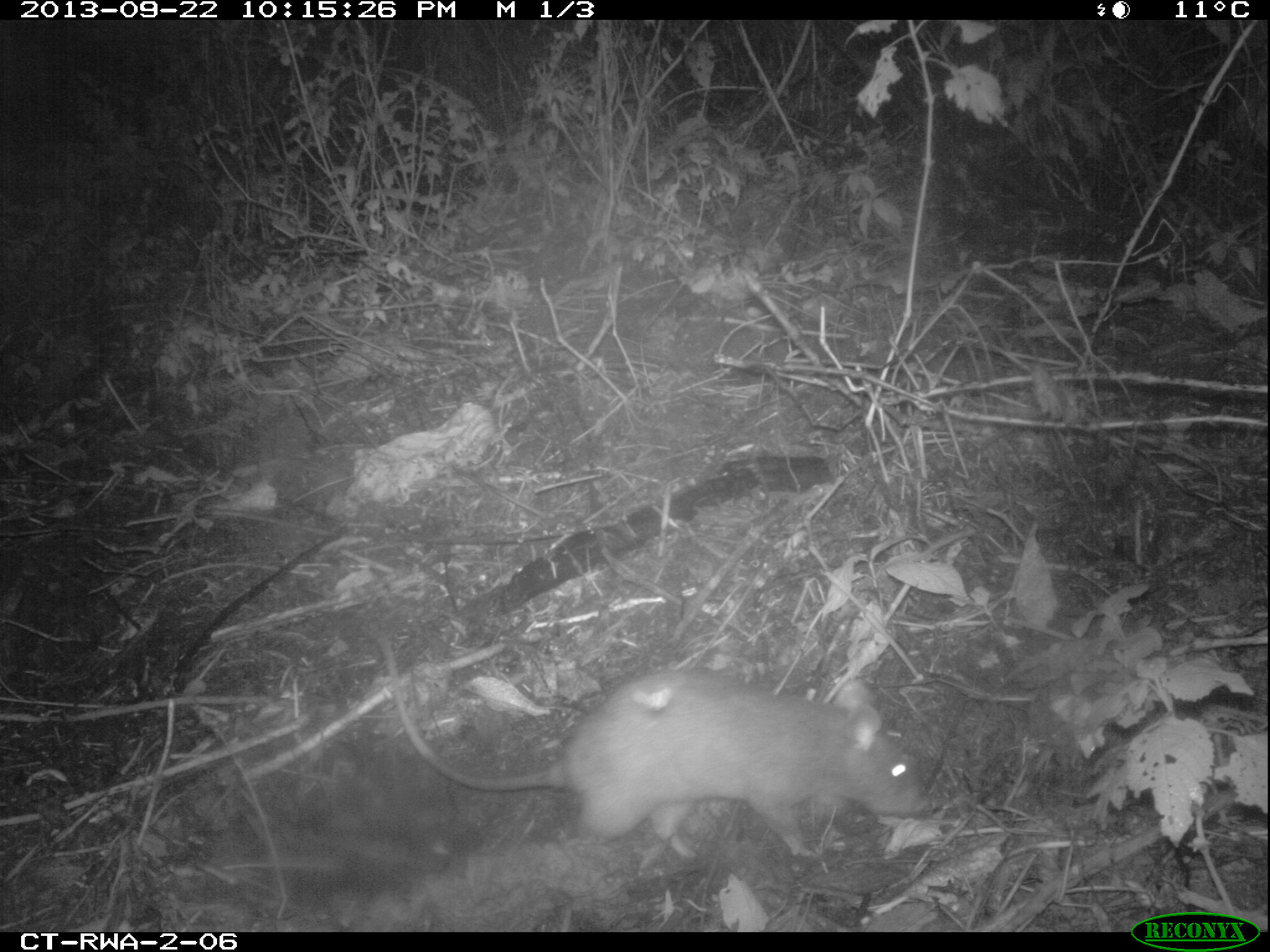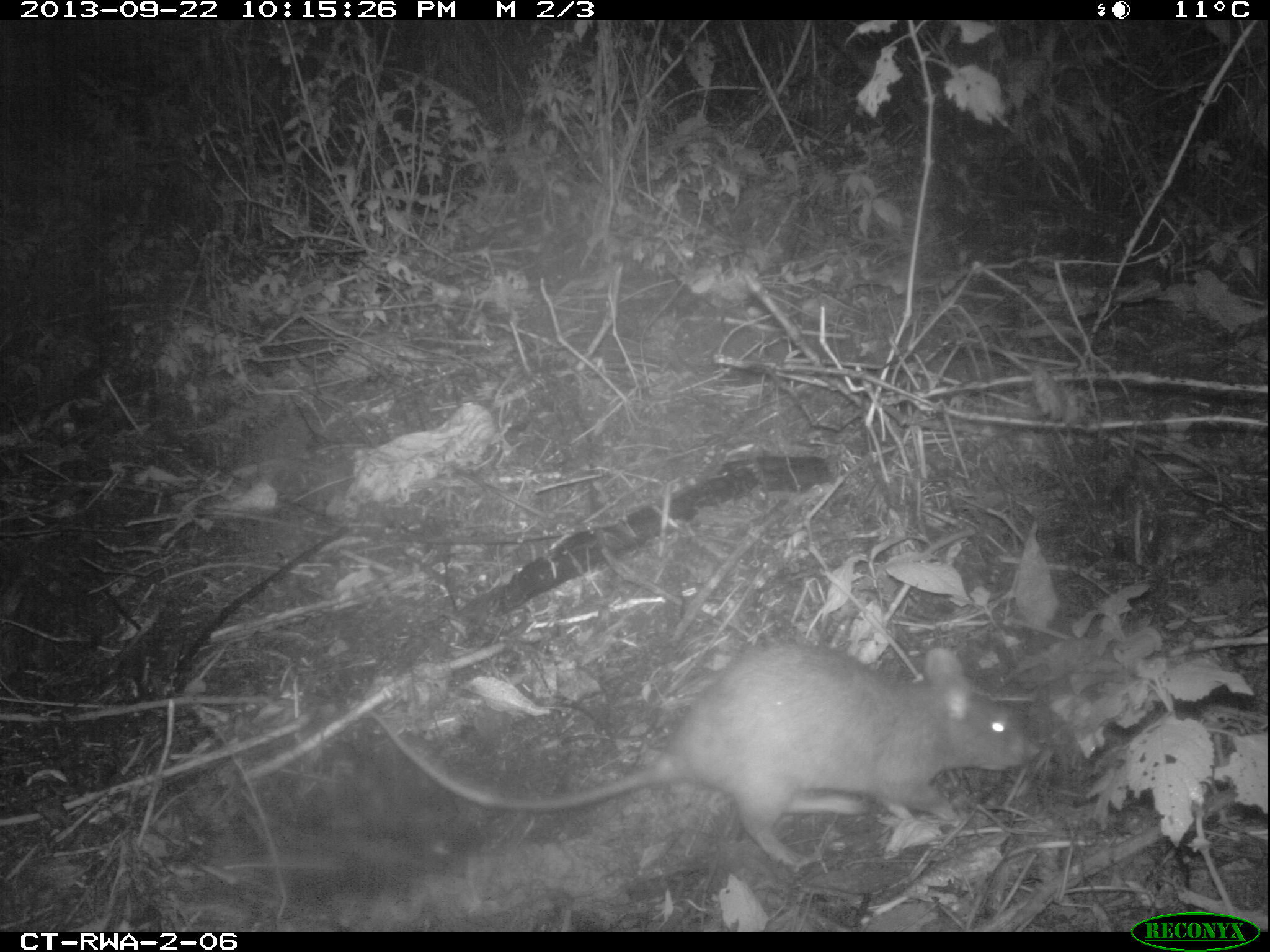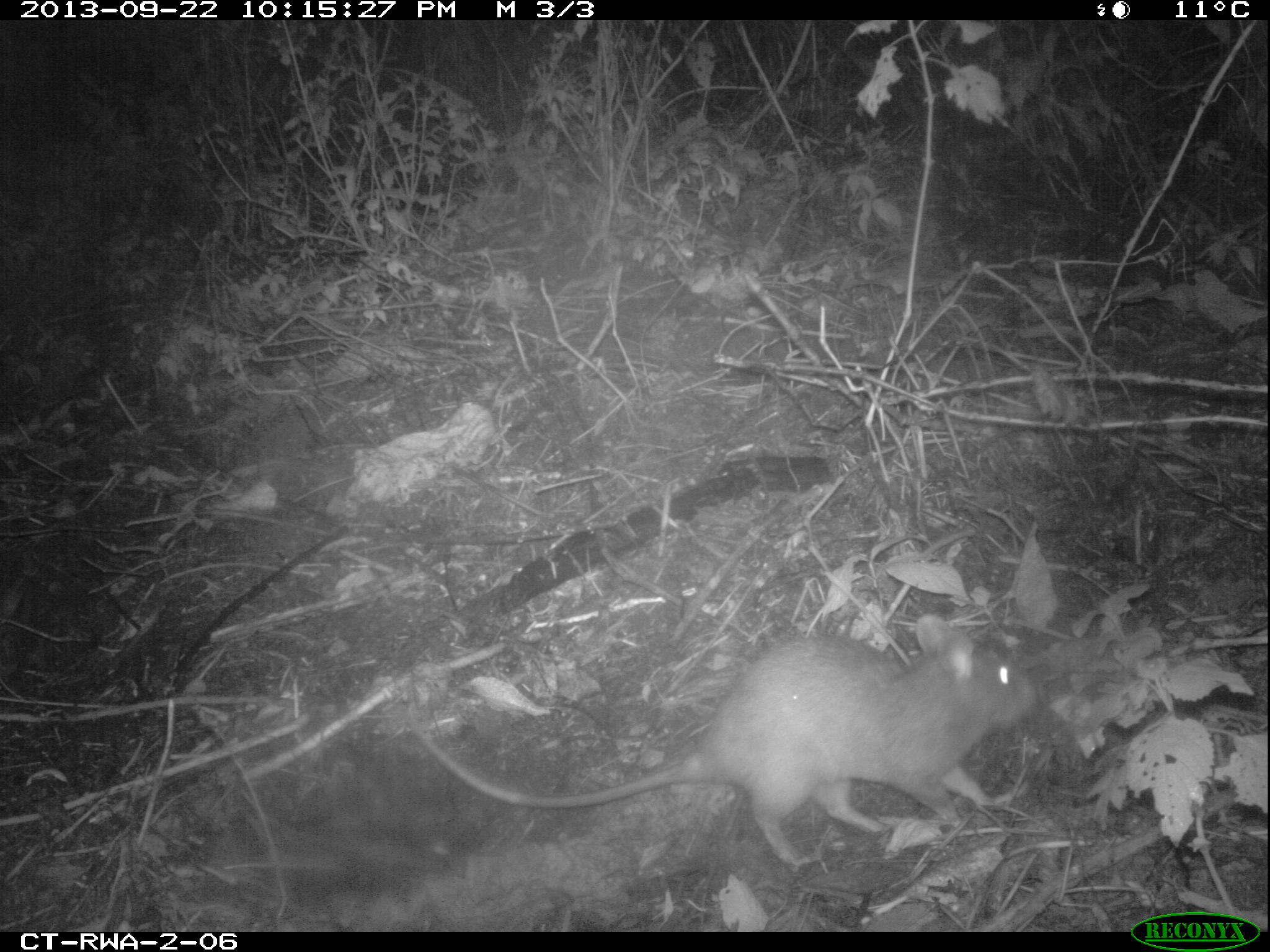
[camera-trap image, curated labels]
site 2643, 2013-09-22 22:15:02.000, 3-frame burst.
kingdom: Animalia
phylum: Chordata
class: Mammalia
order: Rodentia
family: Nesomyidae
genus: Cricetomys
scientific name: Cricetomys gambianus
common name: african giant pouched rat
Cricetomys gambianus (african giant pouched rat), count 1.